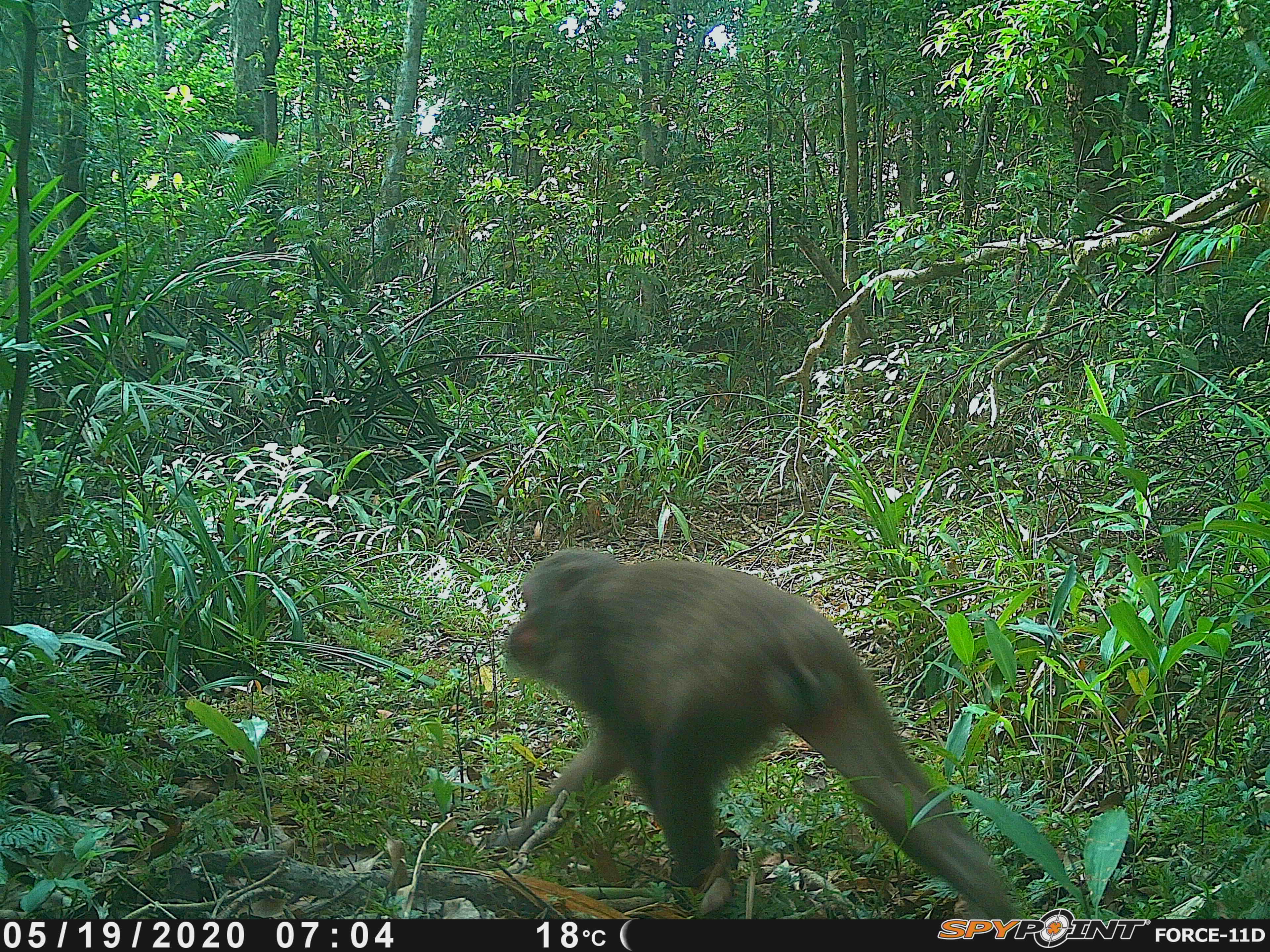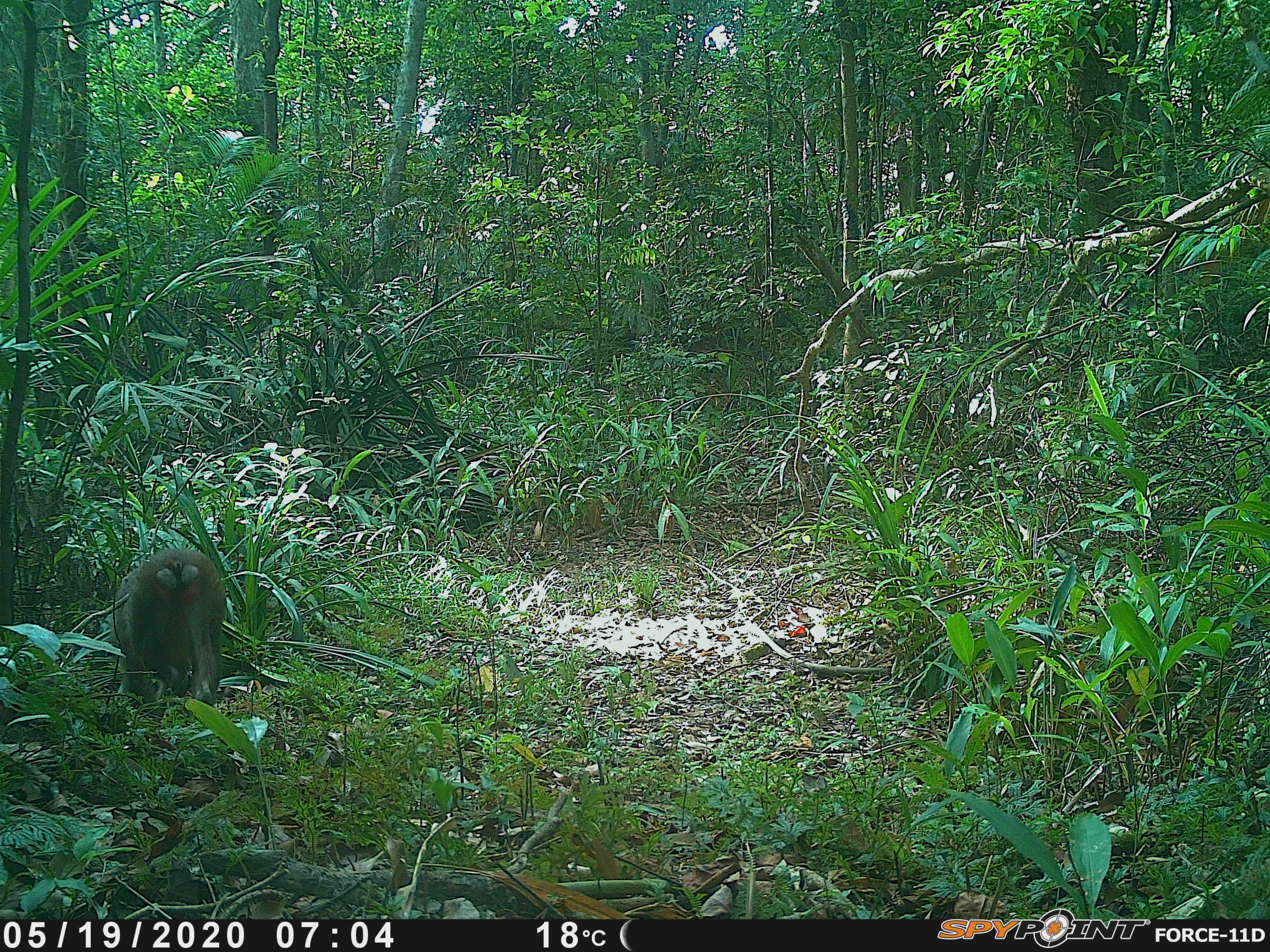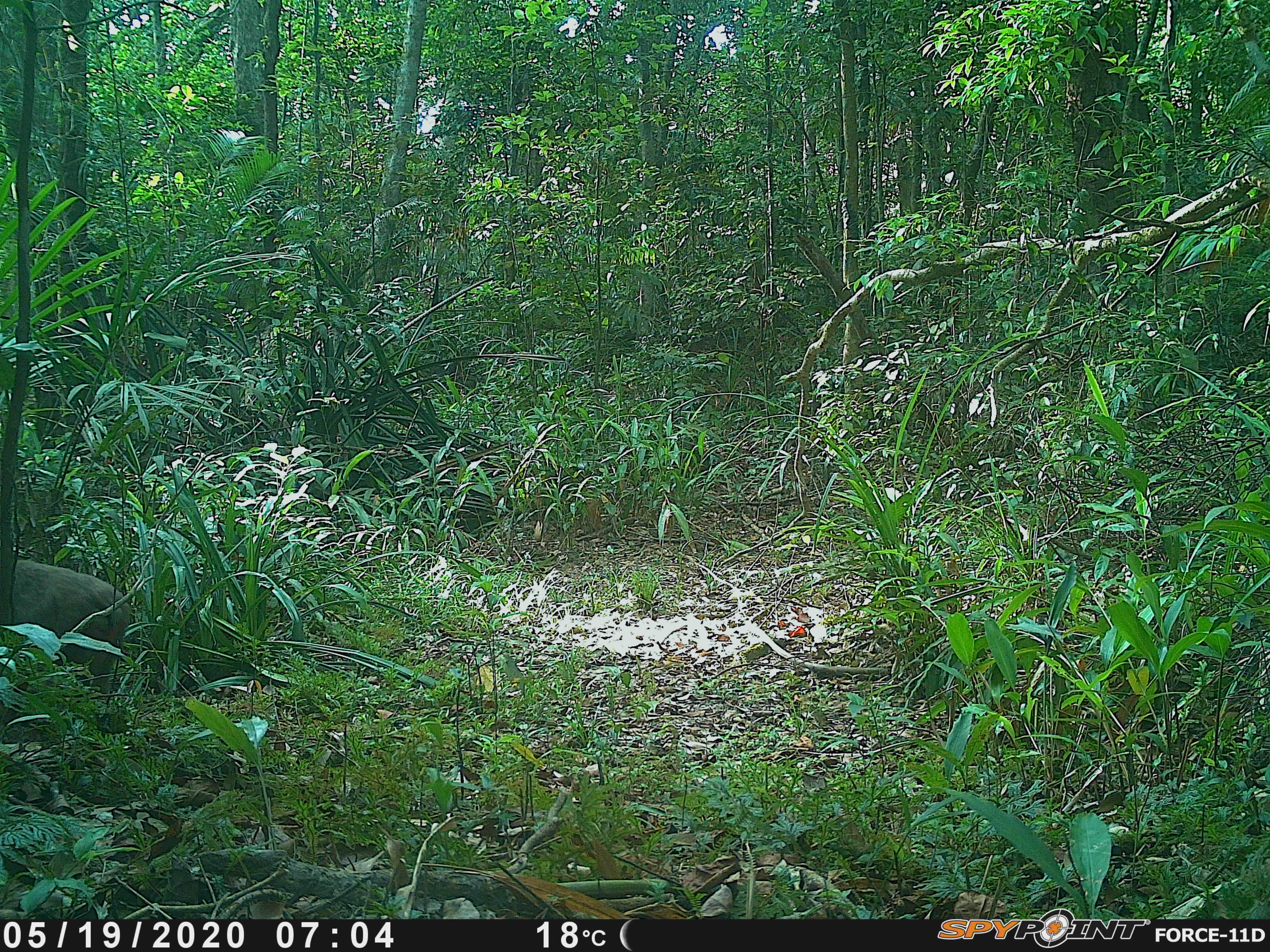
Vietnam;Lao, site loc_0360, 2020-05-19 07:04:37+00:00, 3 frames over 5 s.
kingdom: Animalia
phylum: Chordata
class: Mammalia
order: Primates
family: Cercopithecidae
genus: Macaca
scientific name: Macaca arctoides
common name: stump-tailed macaque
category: stump tailed macaque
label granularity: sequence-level